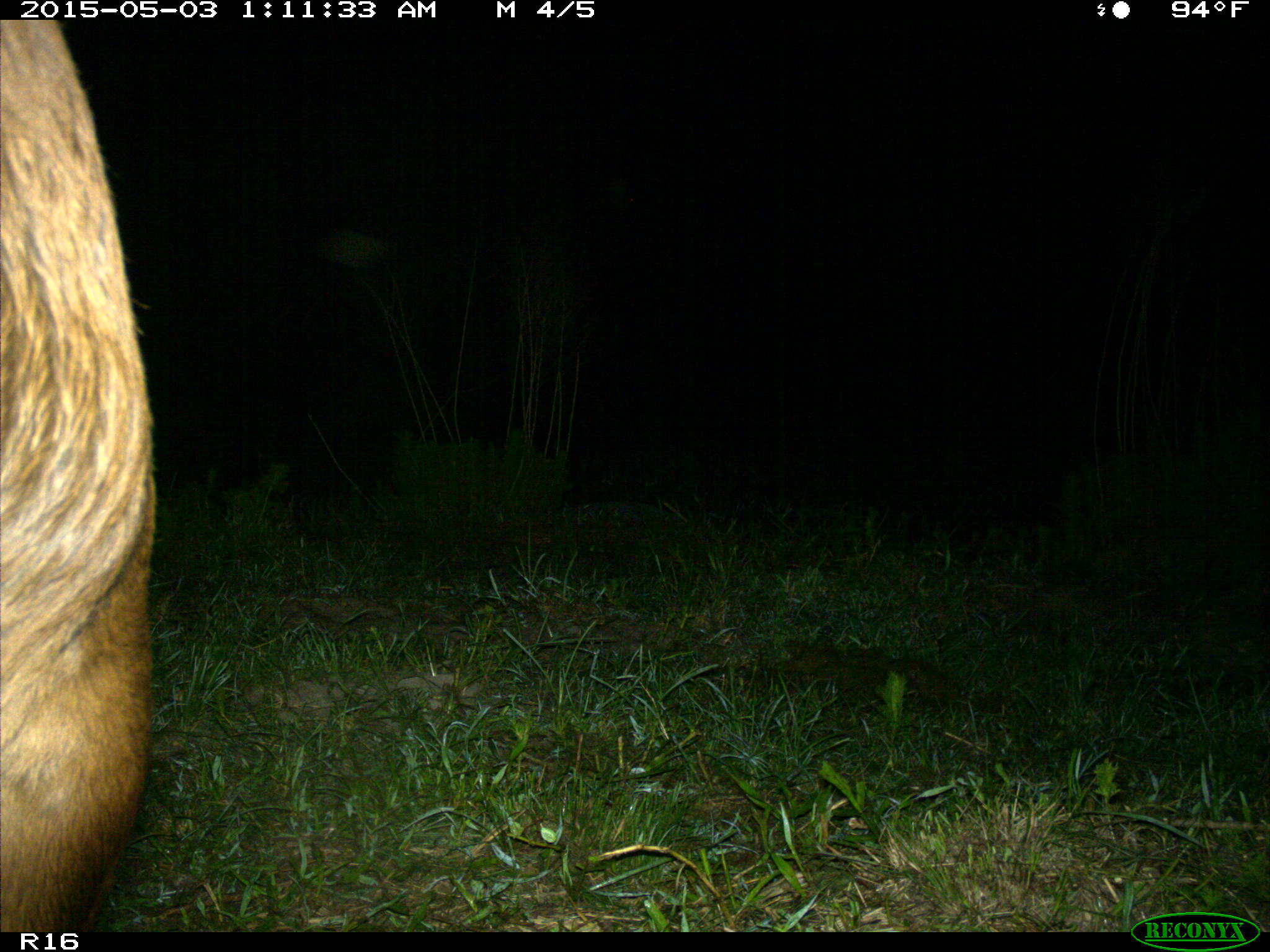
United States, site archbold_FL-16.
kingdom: Animalia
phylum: Chordata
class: Mammalia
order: Artiodactyla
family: Bovidae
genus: Bos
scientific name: Bos taurus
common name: domestic cow